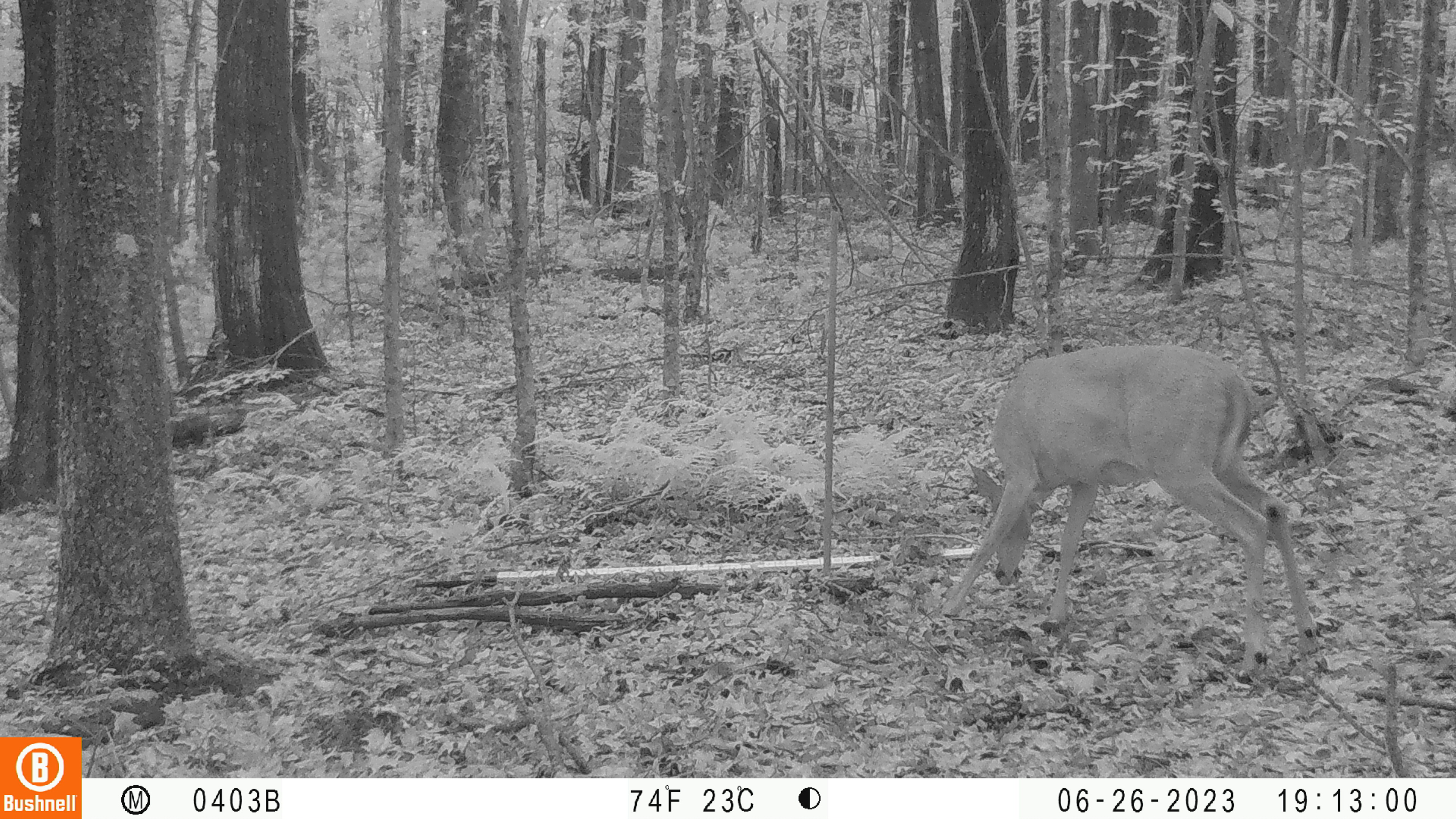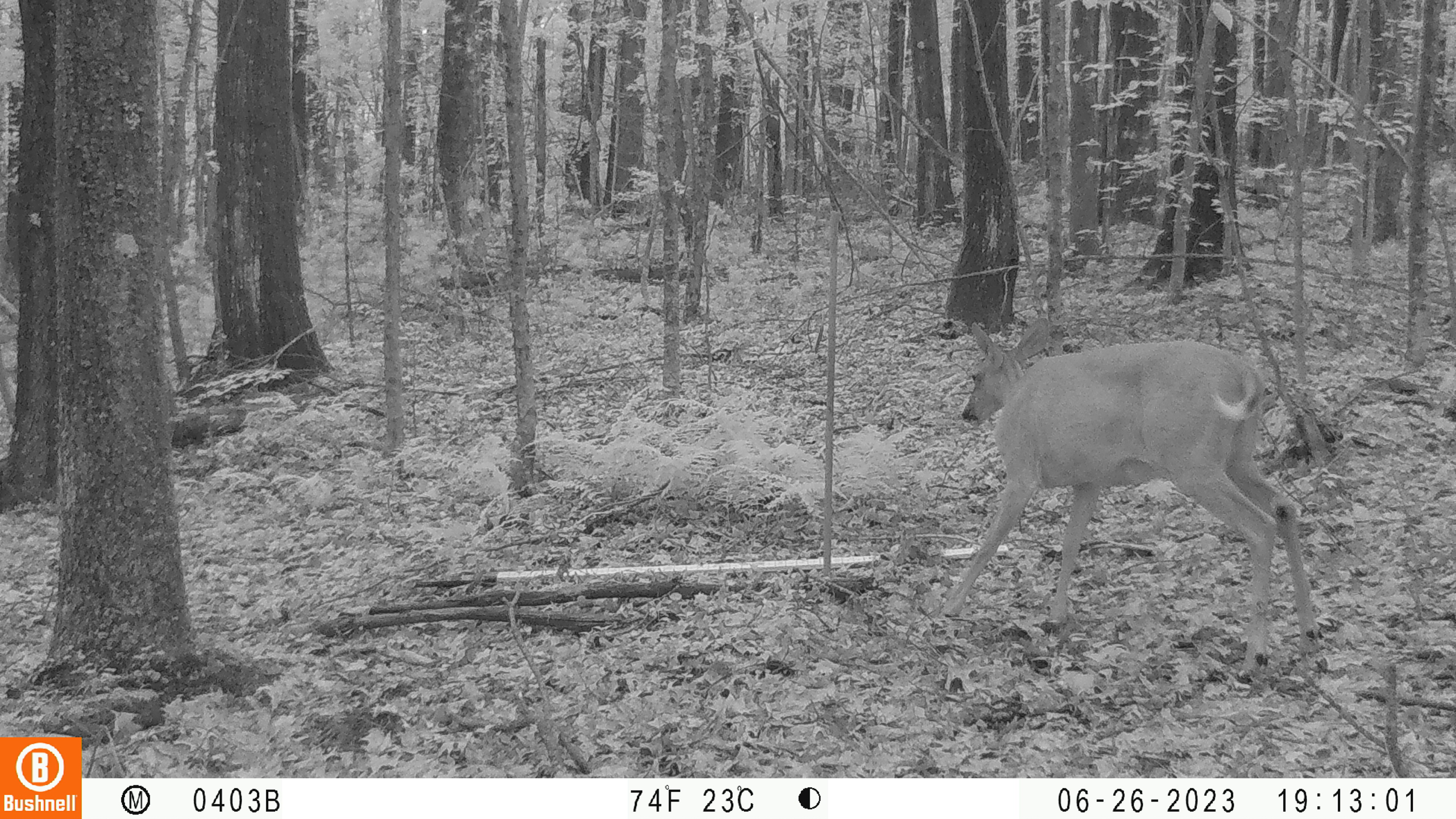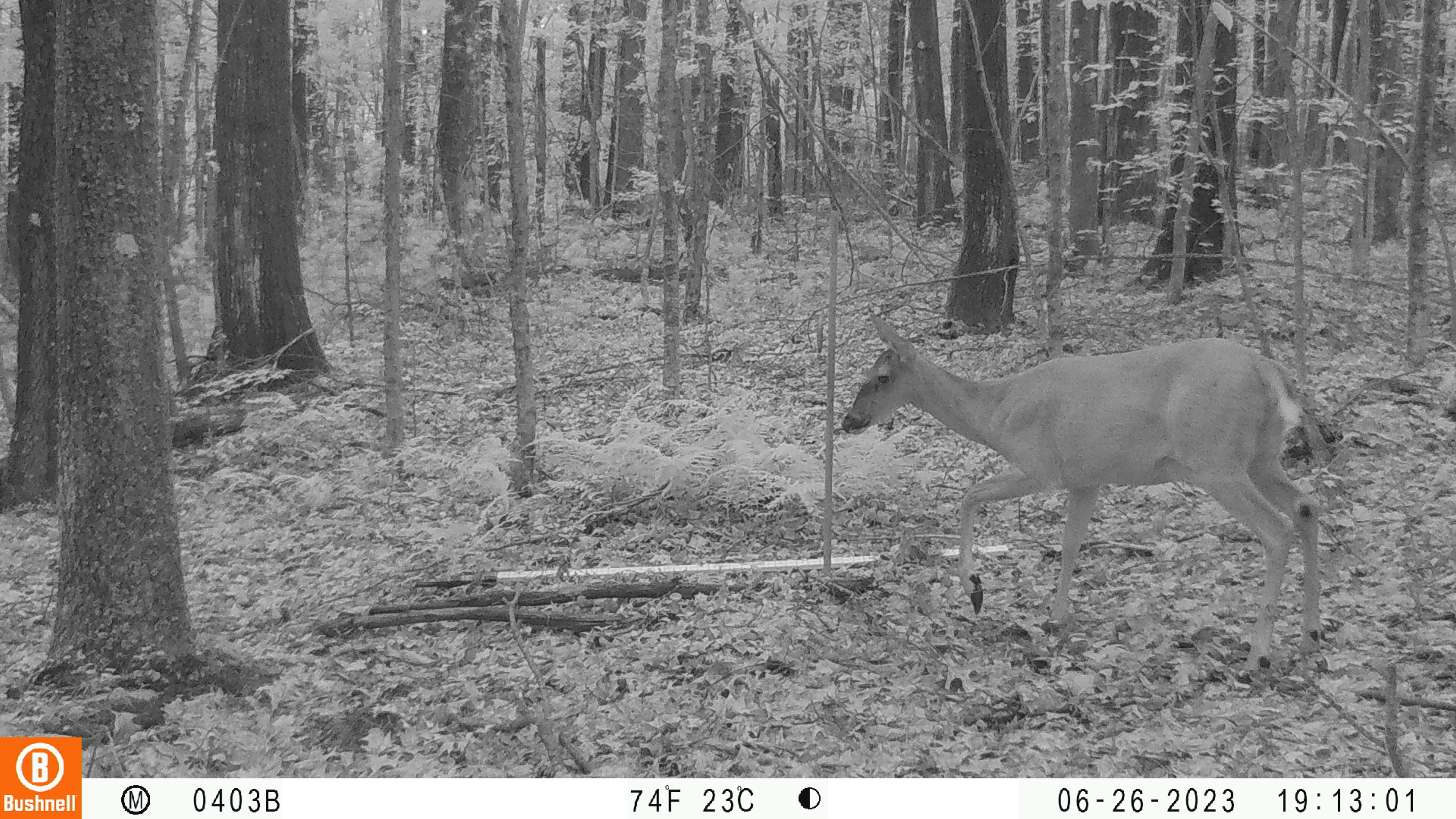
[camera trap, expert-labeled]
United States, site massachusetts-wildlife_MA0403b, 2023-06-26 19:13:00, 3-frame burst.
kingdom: Animalia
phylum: Chordata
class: Mammalia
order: Artiodactyla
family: Cervidae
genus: Odocoileus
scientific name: Odocoileus virginianus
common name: white-tailed deer